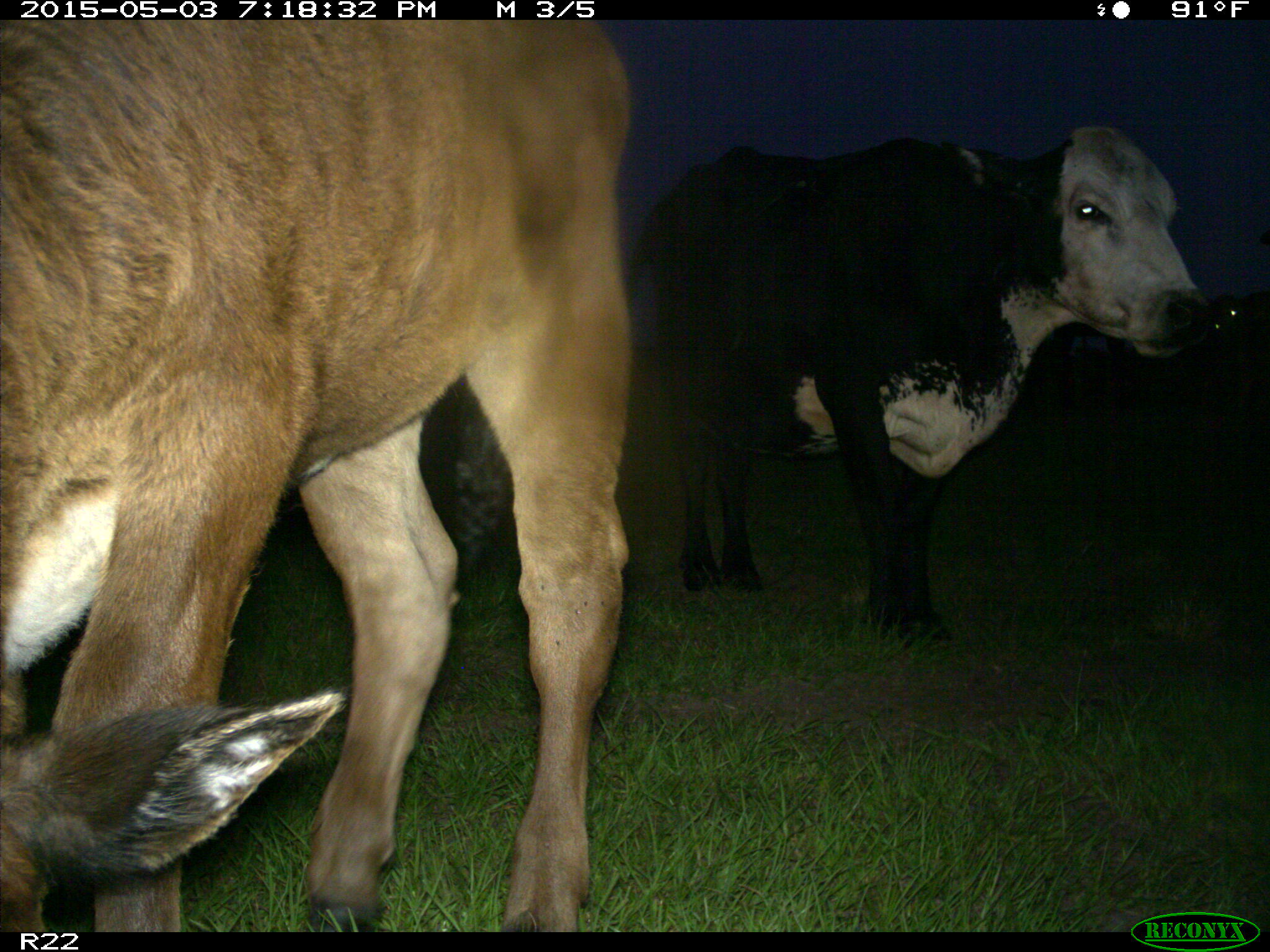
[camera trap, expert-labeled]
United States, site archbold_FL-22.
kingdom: Animalia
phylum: Chordata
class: Mammalia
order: Artiodactyla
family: Bovidae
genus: Bos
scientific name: Bos taurus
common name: domestic cow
Bos taurus (domestic cow).